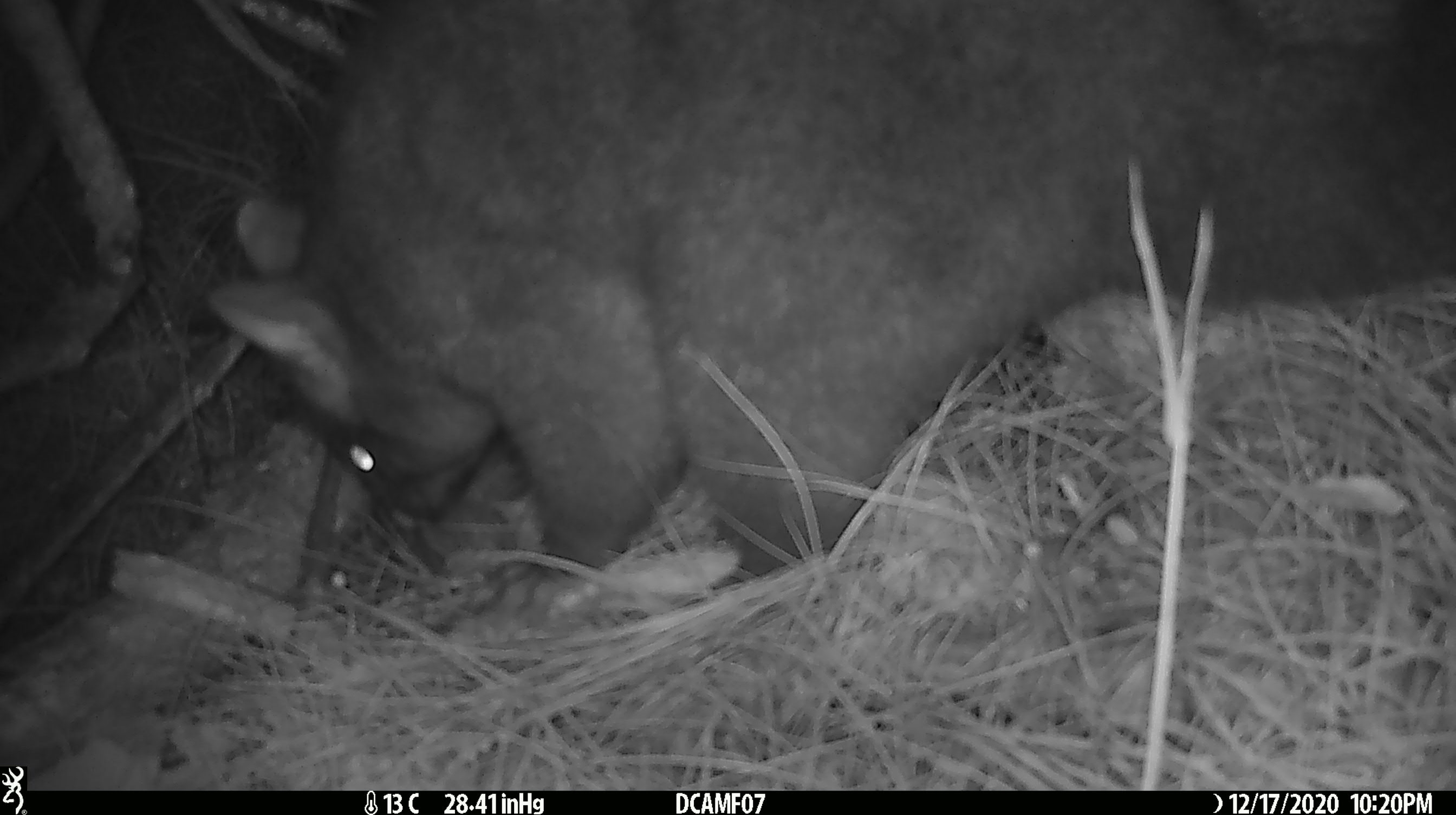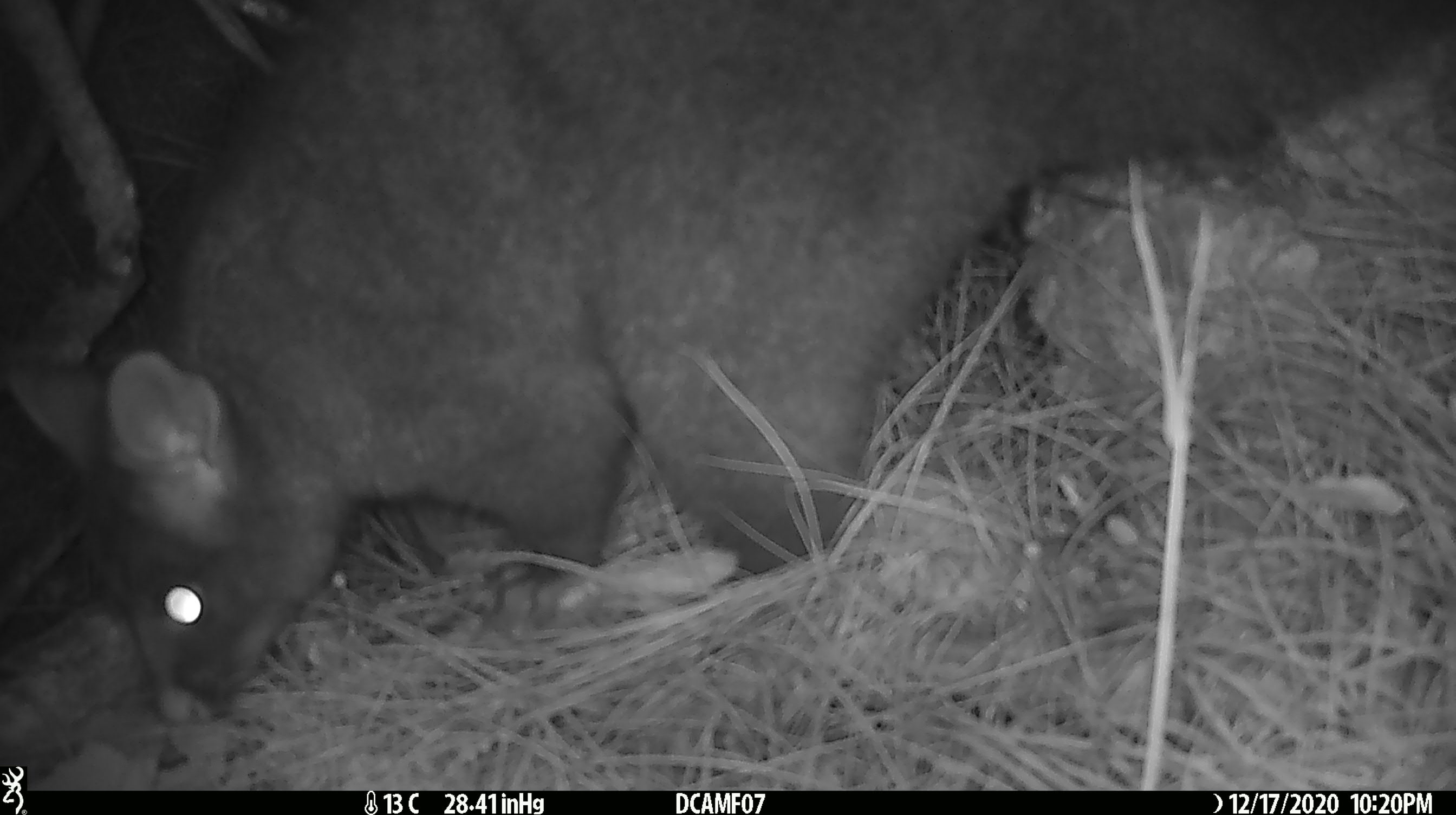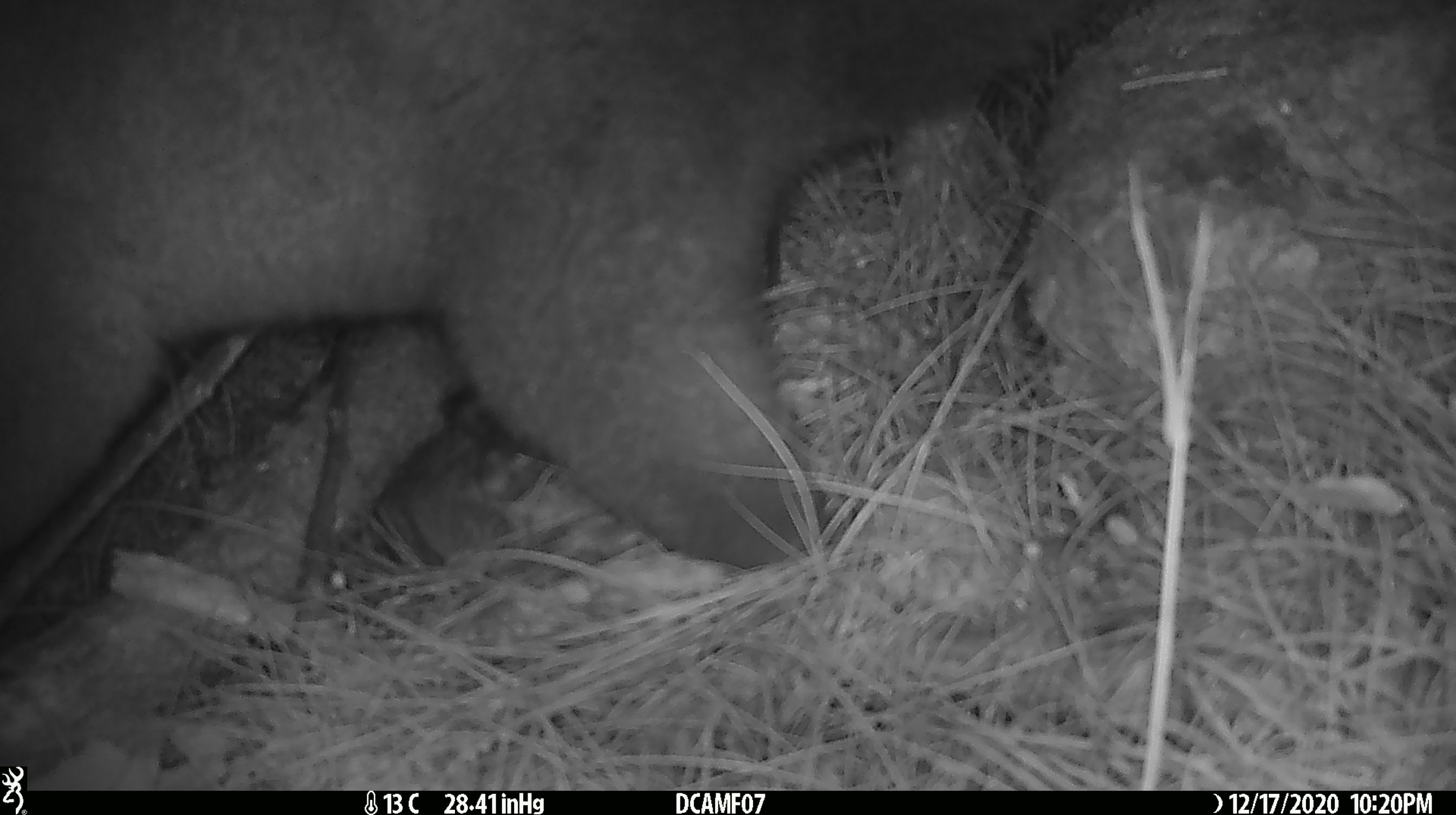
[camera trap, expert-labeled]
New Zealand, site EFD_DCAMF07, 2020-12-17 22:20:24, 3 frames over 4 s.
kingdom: Animalia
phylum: Chordata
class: Mammalia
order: Diprotodontia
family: Phalangeridae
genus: Trichosurus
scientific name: Trichosurus vulpecula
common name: common brushtail possum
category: possum